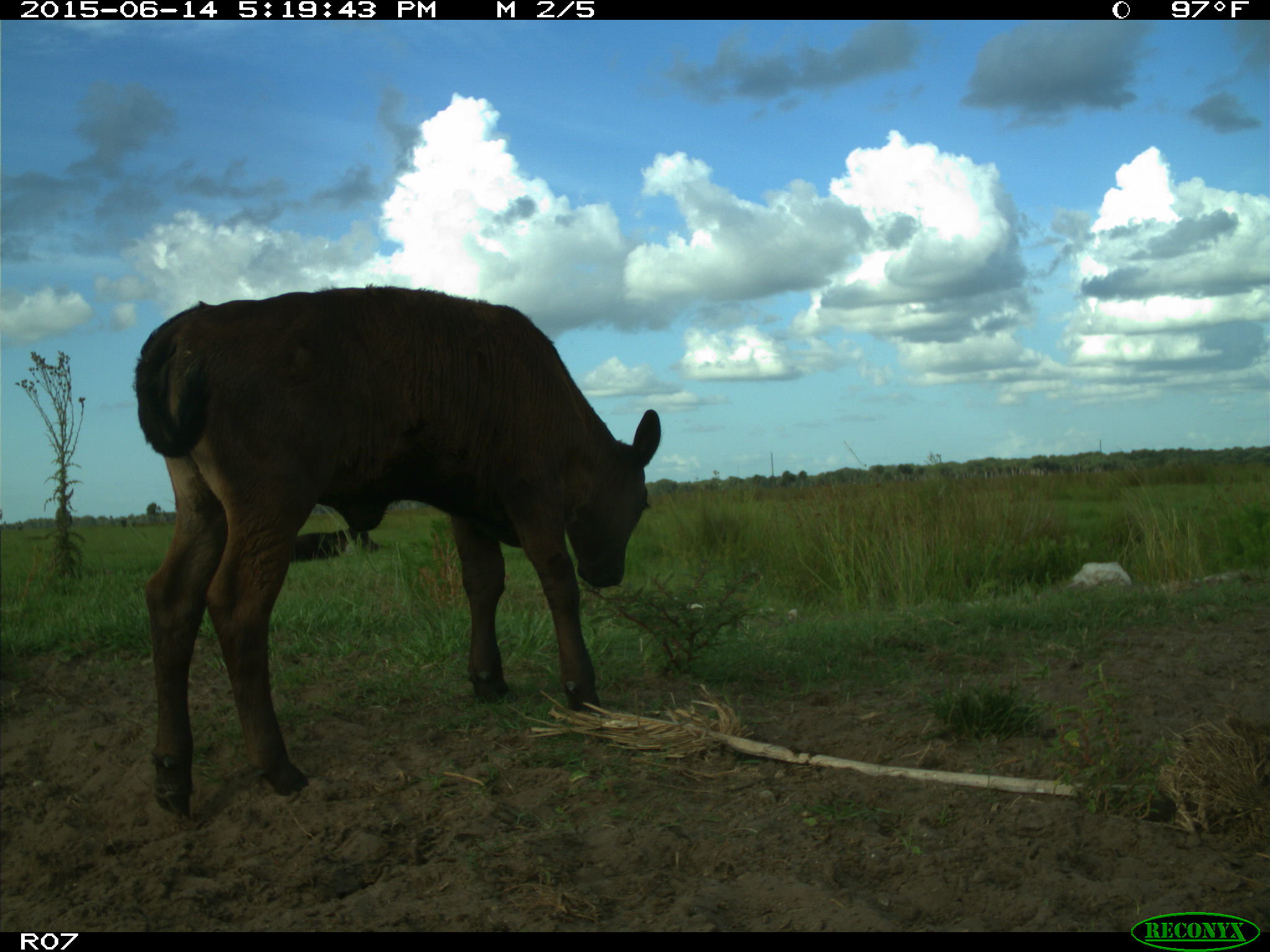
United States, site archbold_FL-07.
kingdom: Animalia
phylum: Chordata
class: Mammalia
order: Artiodactyla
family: Bovidae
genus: Bos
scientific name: Bos taurus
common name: domestic cow